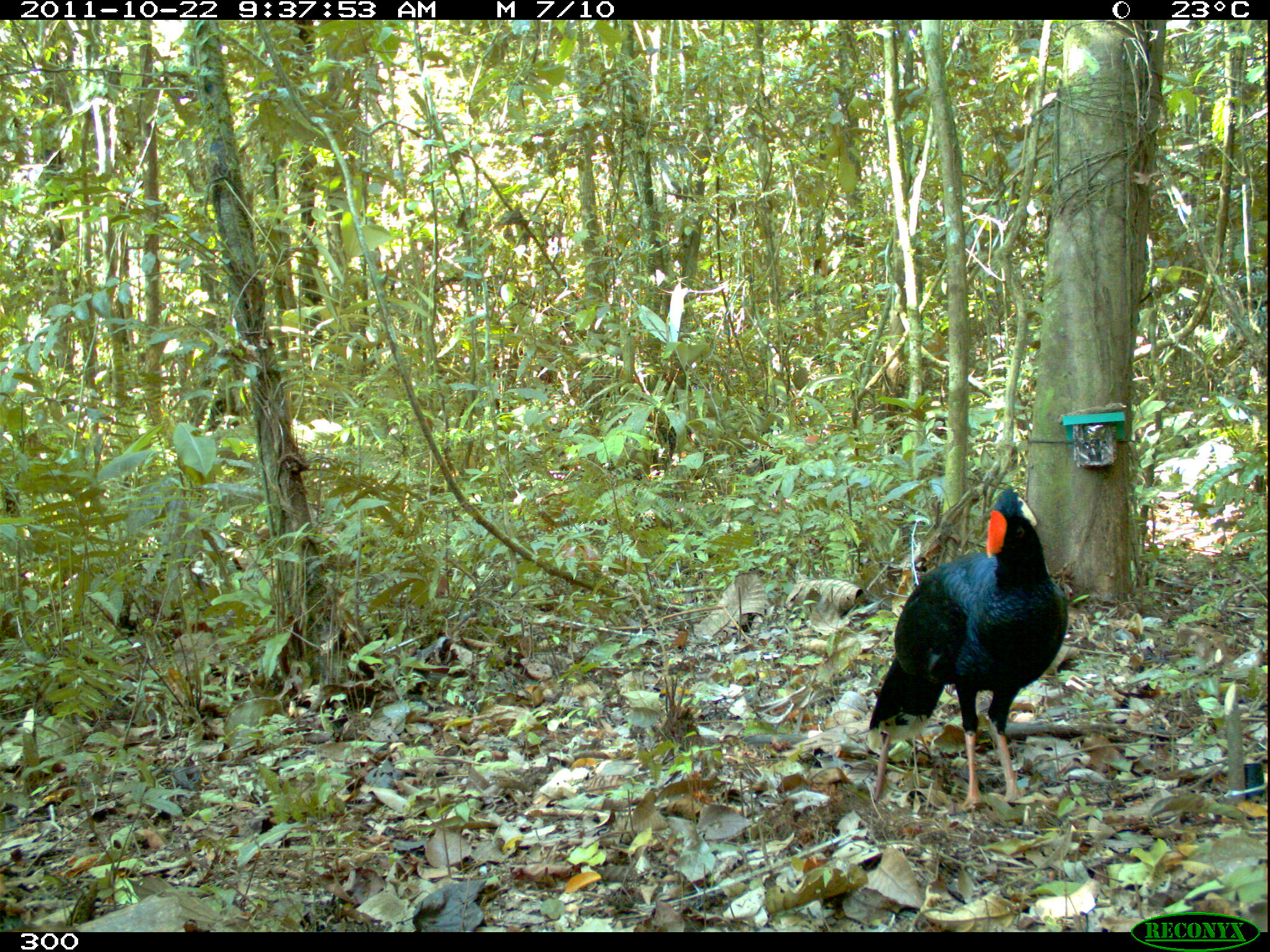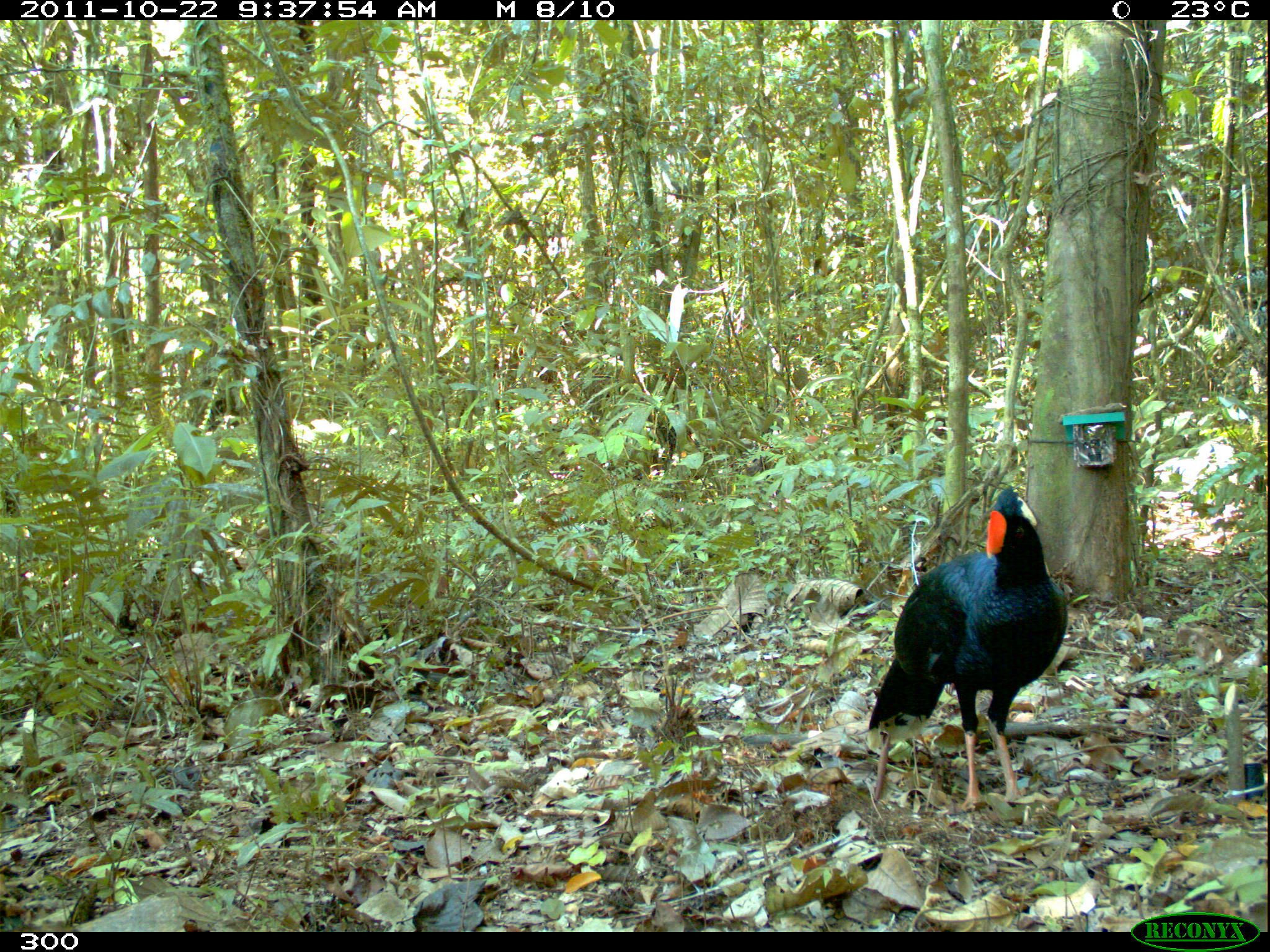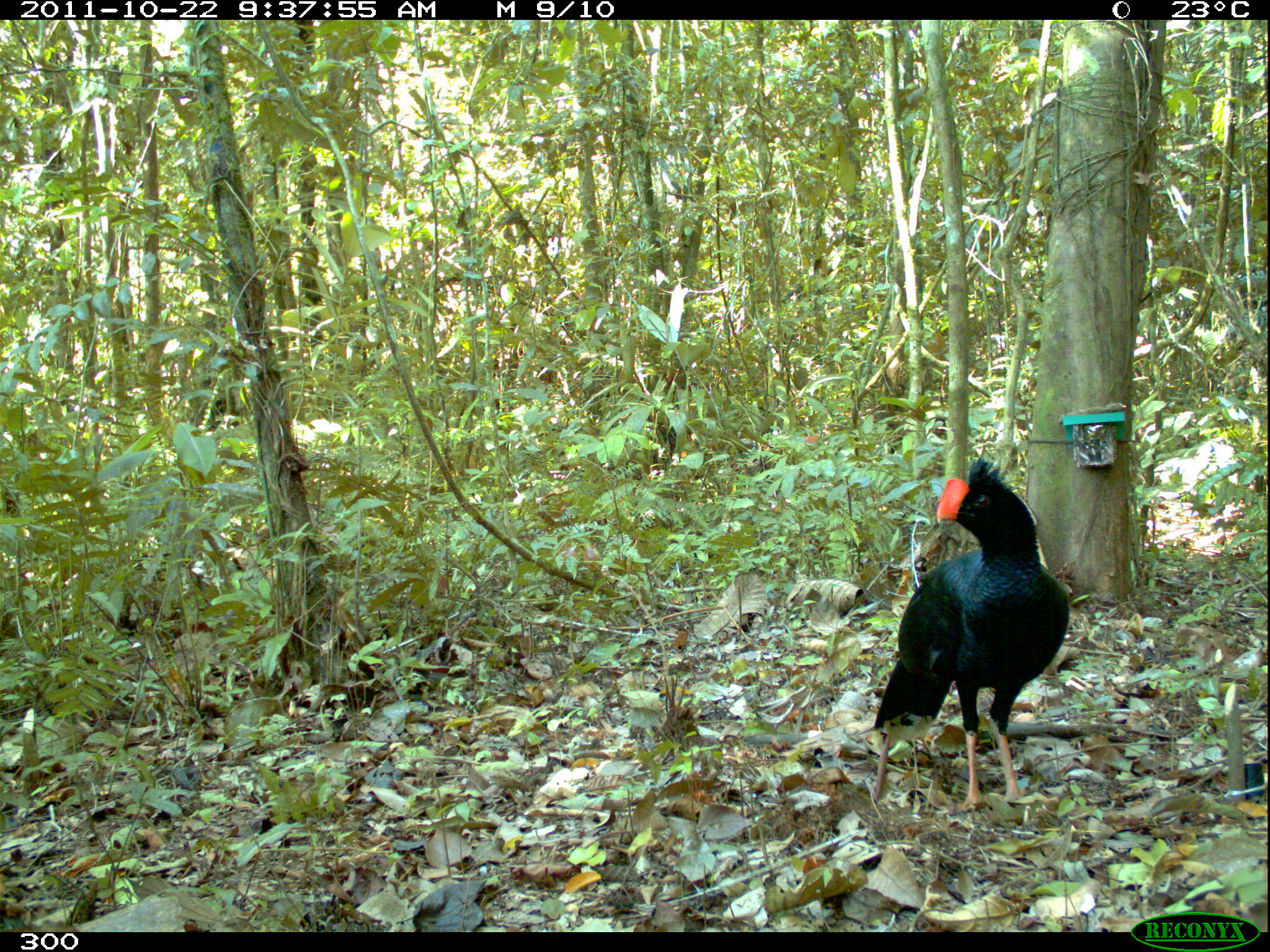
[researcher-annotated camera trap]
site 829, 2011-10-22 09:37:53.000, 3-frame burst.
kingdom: Animalia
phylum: Chordata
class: Aves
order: Galliformes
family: Cracidae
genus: Mitu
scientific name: Mitu tuberosum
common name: razor-billed curassow